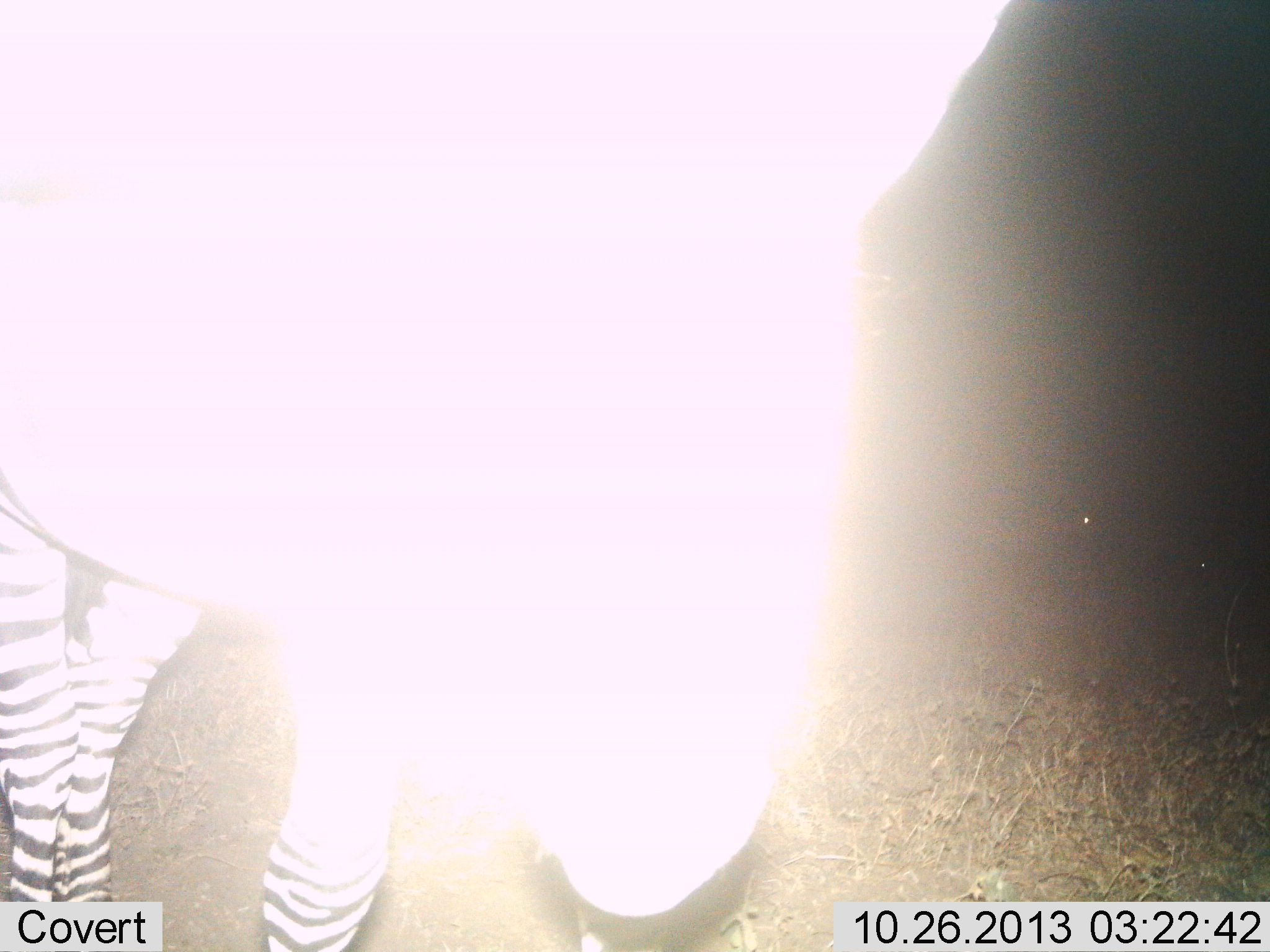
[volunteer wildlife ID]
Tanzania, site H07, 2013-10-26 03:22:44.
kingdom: Animalia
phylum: Chordata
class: Mammalia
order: Perissodactyla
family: Equidae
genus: Equus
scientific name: Equus quagga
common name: plains zebra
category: zebra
Zebra (plains zebra) (Equus quagga), count 1. Behavior (volunteer vote fractions): standing 92%, resting 0%, moving 5%, interacting 11%. Young present (vote fraction): 0%. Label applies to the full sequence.